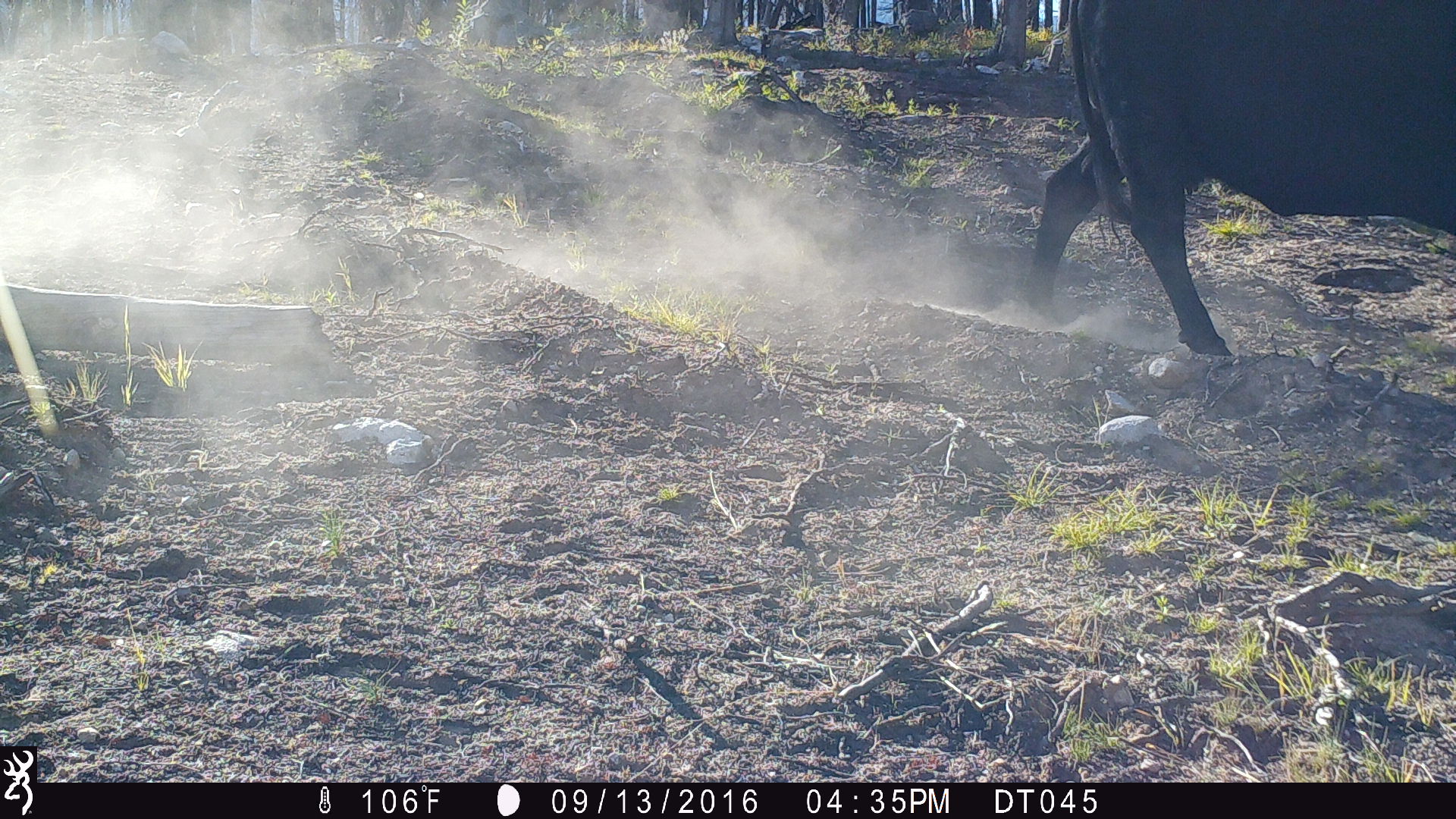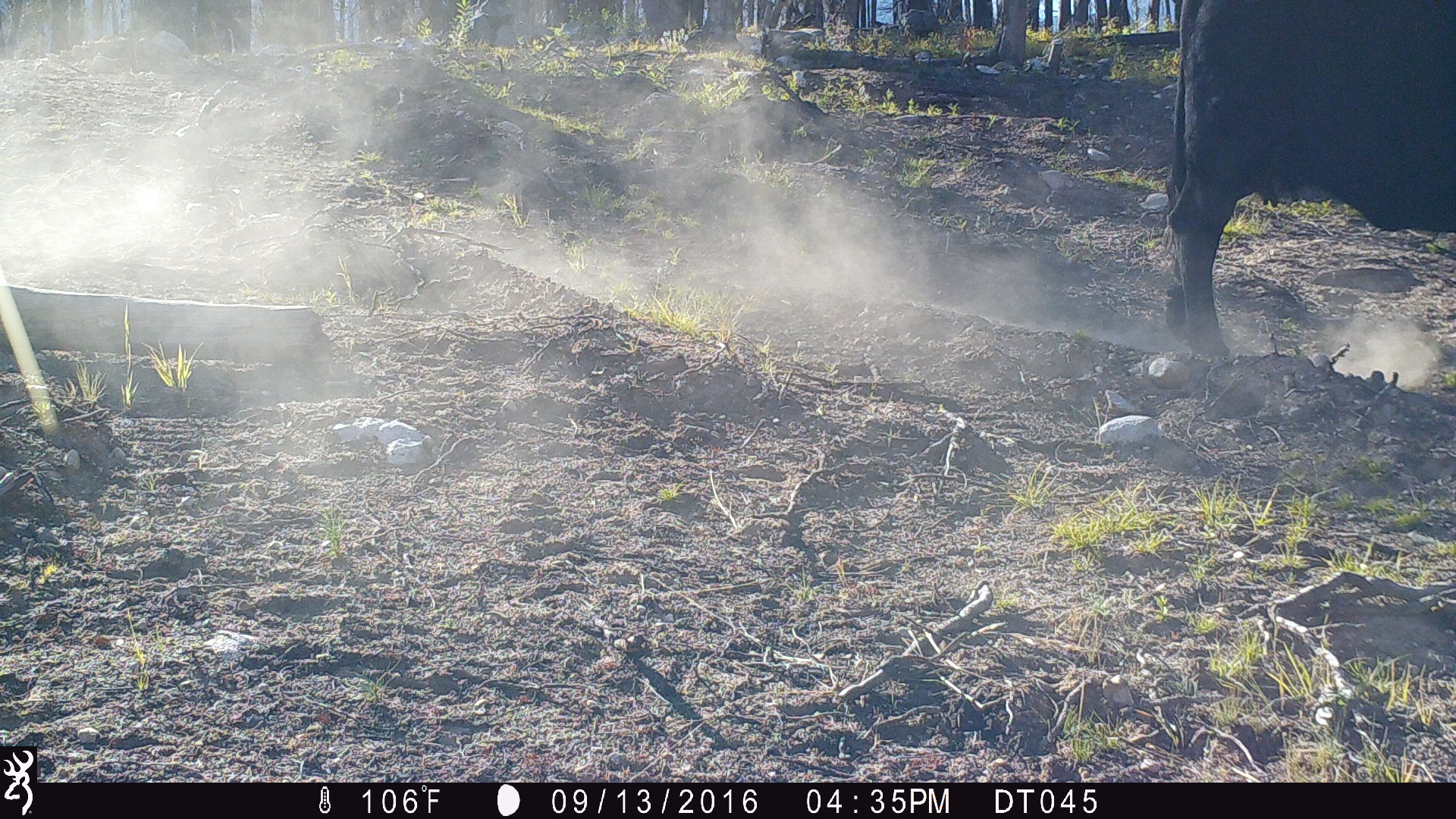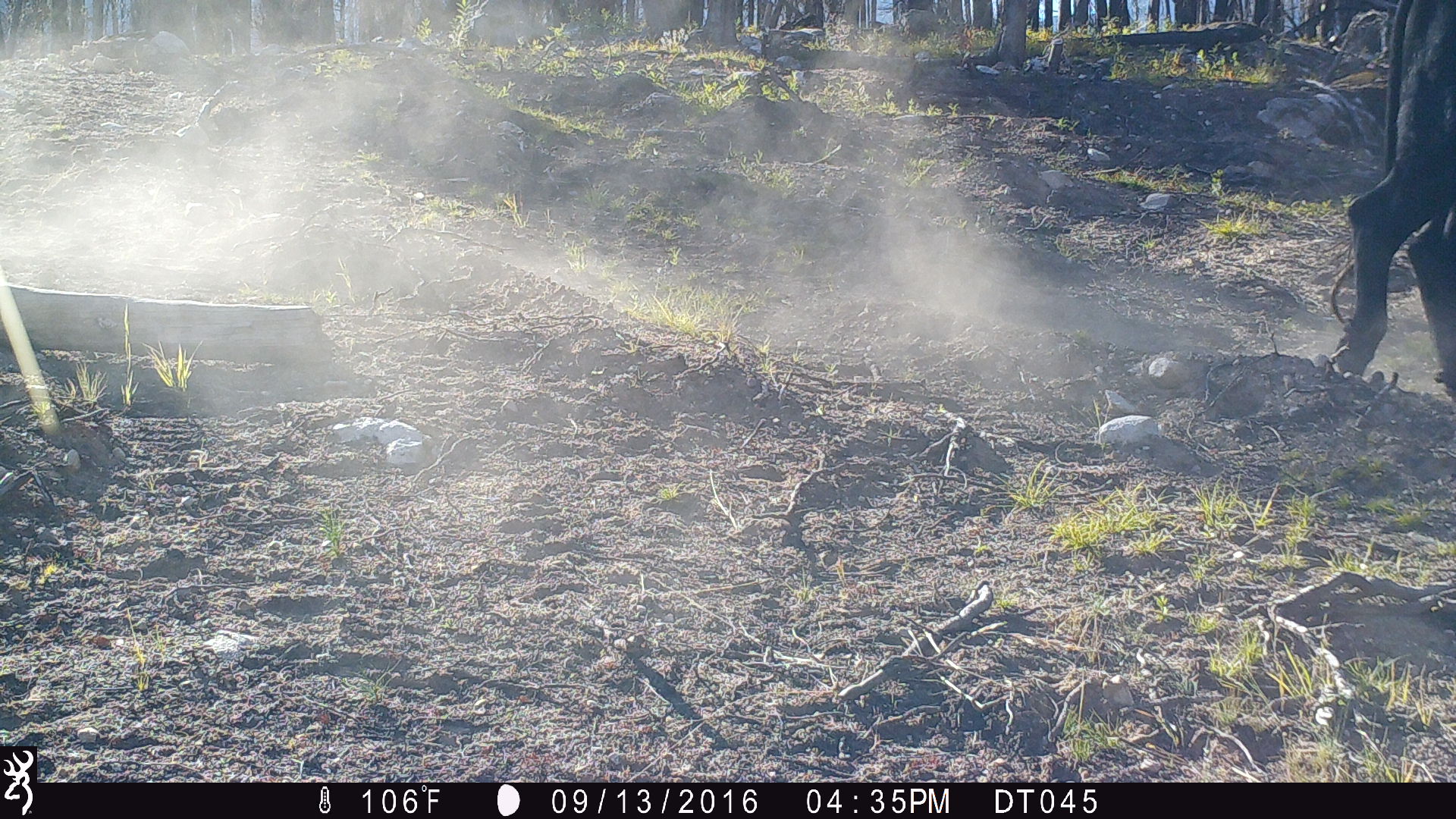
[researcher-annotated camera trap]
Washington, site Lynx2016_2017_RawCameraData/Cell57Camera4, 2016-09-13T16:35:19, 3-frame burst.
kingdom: Animalia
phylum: Chordata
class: Mammalia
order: Artiodactyla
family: Bovidae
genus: Bos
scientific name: Bos taurus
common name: domestic cattle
Domestic cattle (Bos taurus). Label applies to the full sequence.